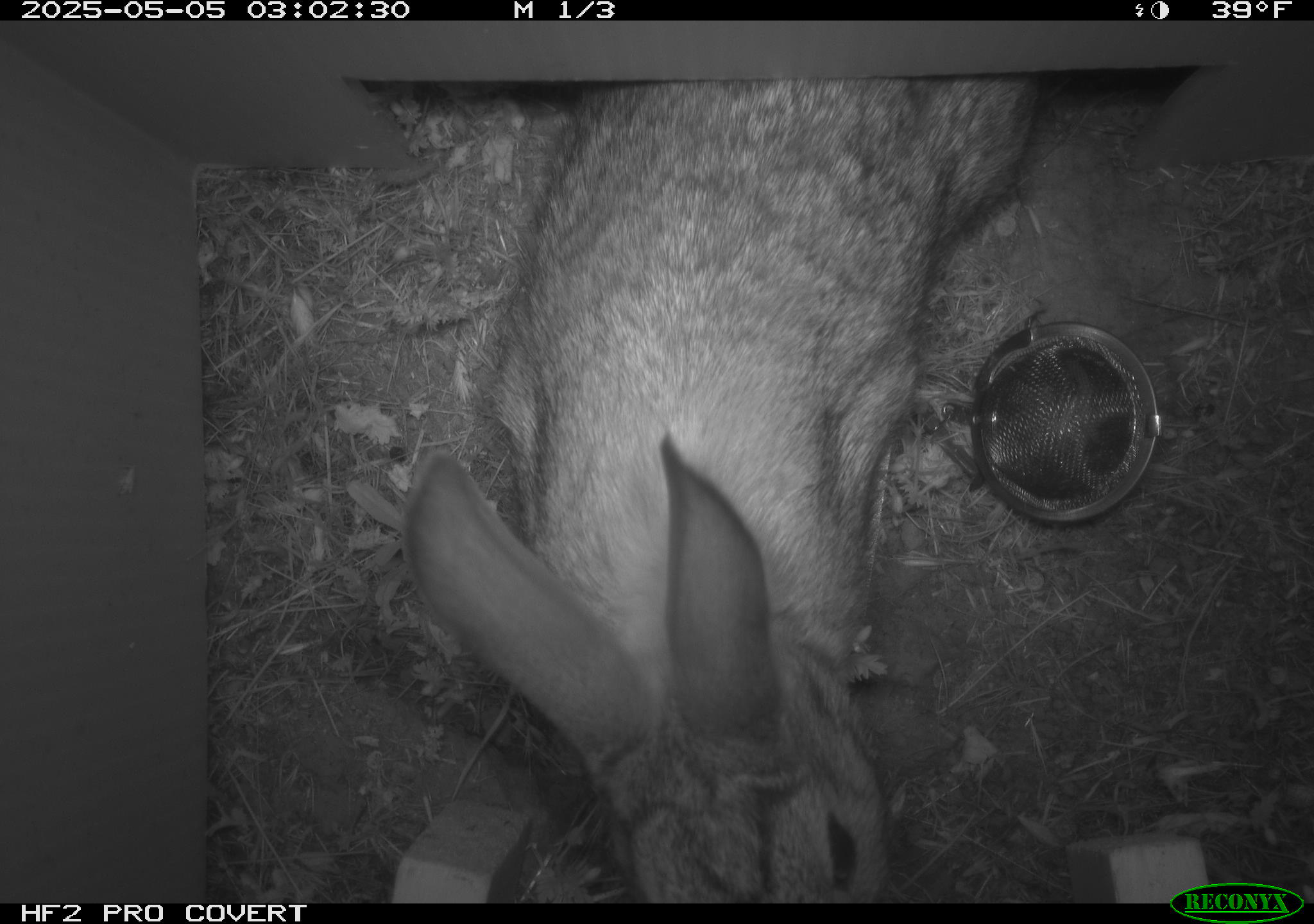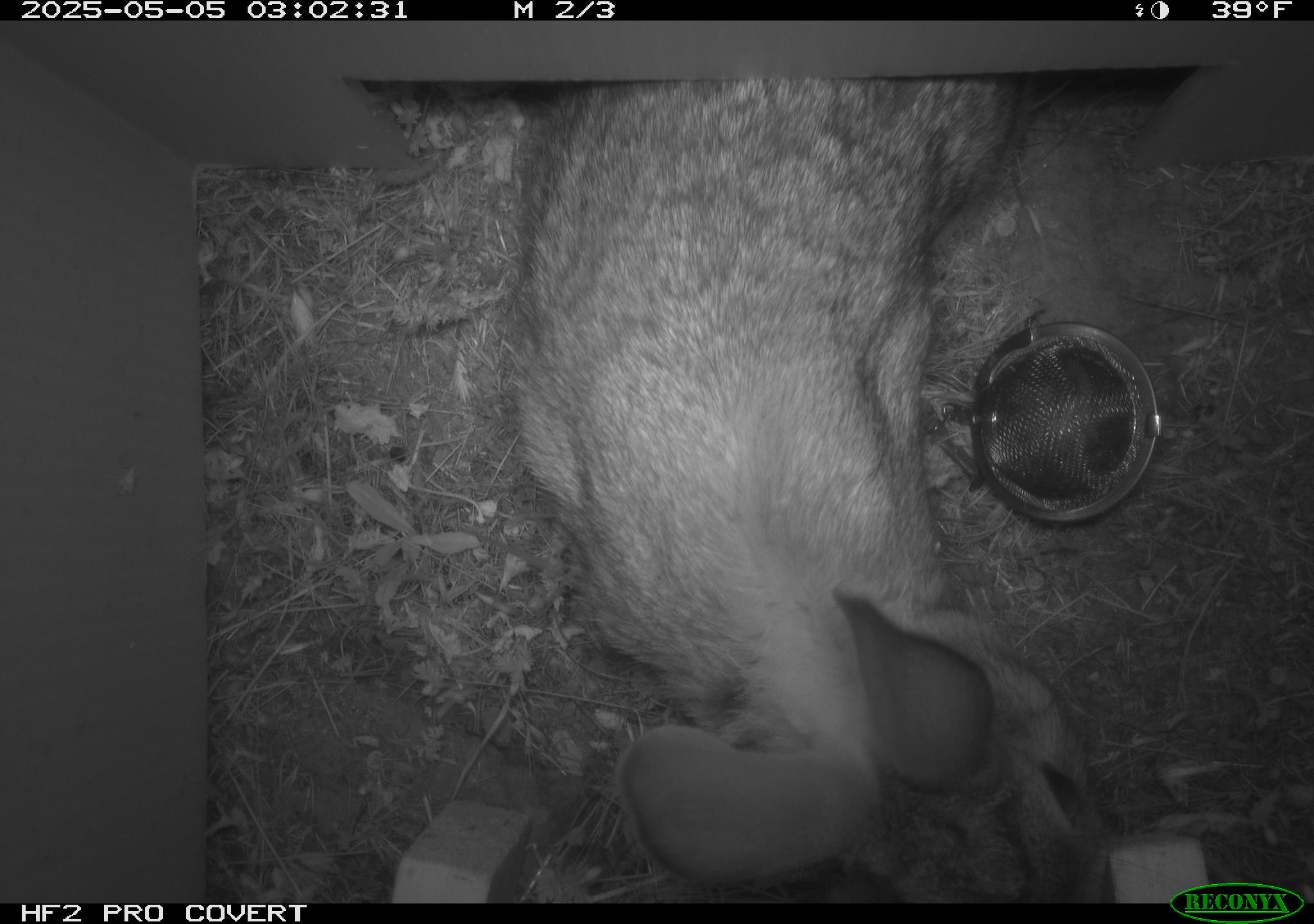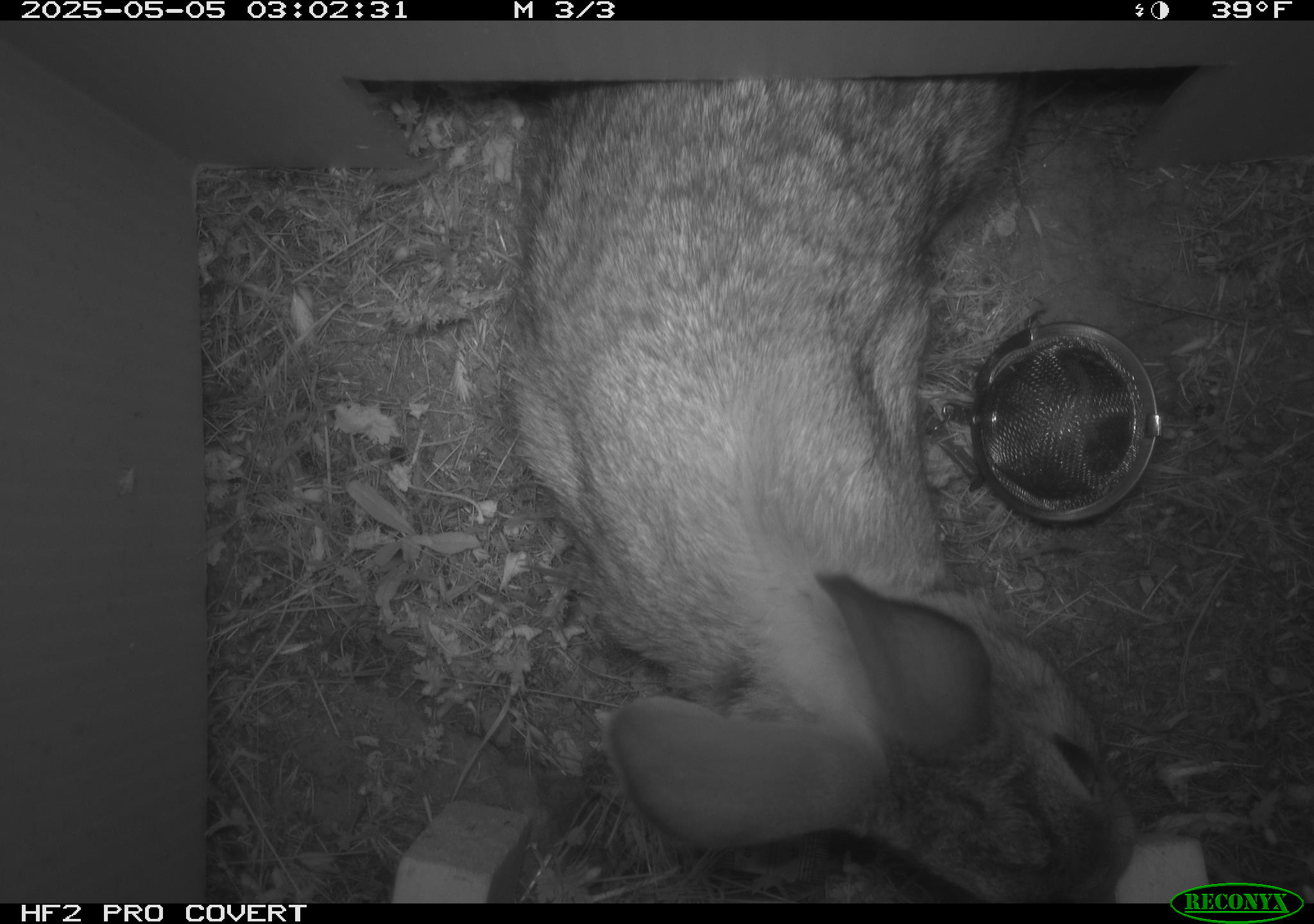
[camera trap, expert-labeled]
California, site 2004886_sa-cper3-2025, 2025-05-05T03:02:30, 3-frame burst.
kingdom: Animalia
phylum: Chordata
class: Mammalia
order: Lagomorpha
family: Leporidae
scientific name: Leporidae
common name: rabbit or hare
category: rabbit and hare family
Rabbit and hare family (rabbit or hare) (Leporidae).